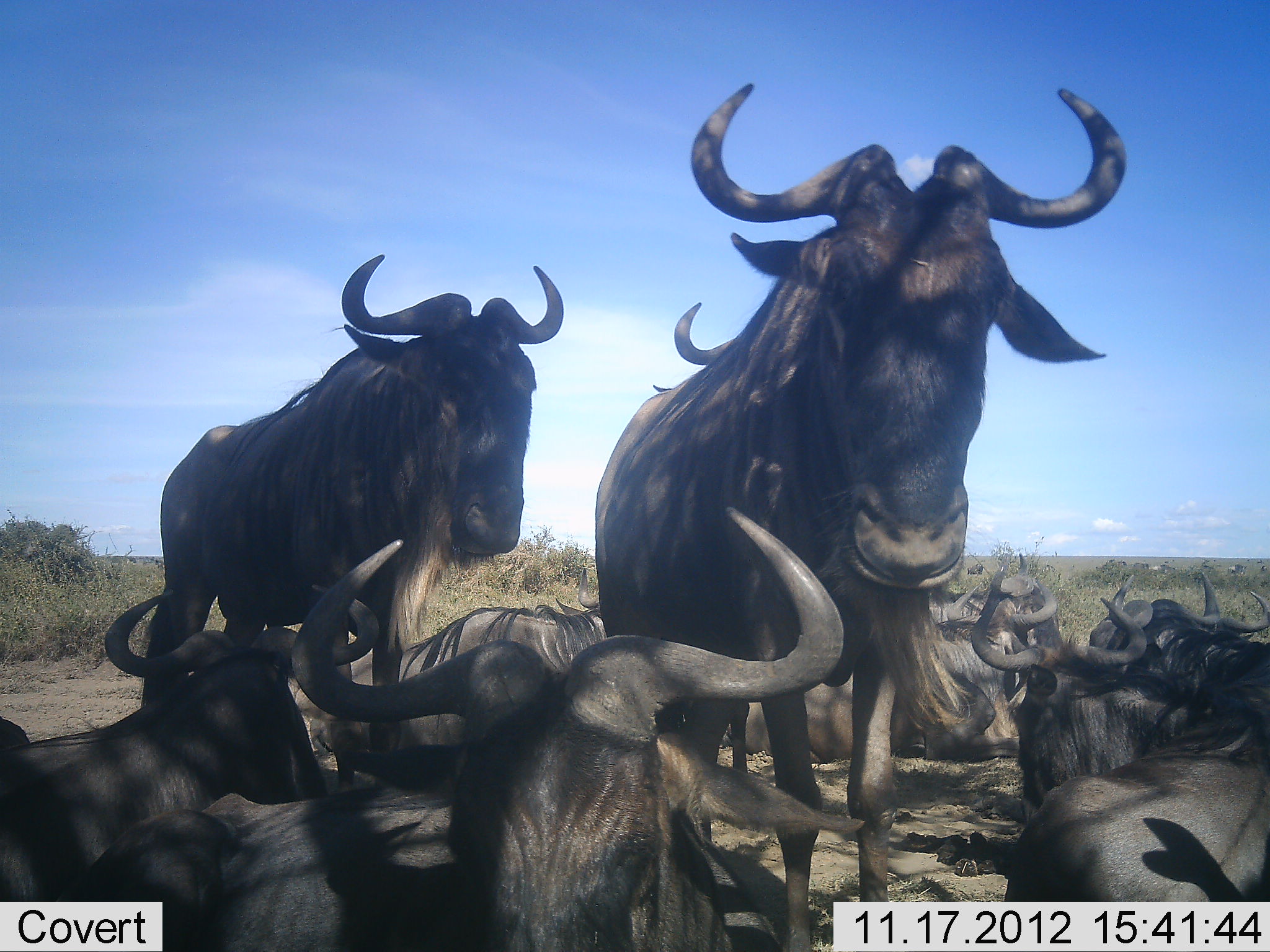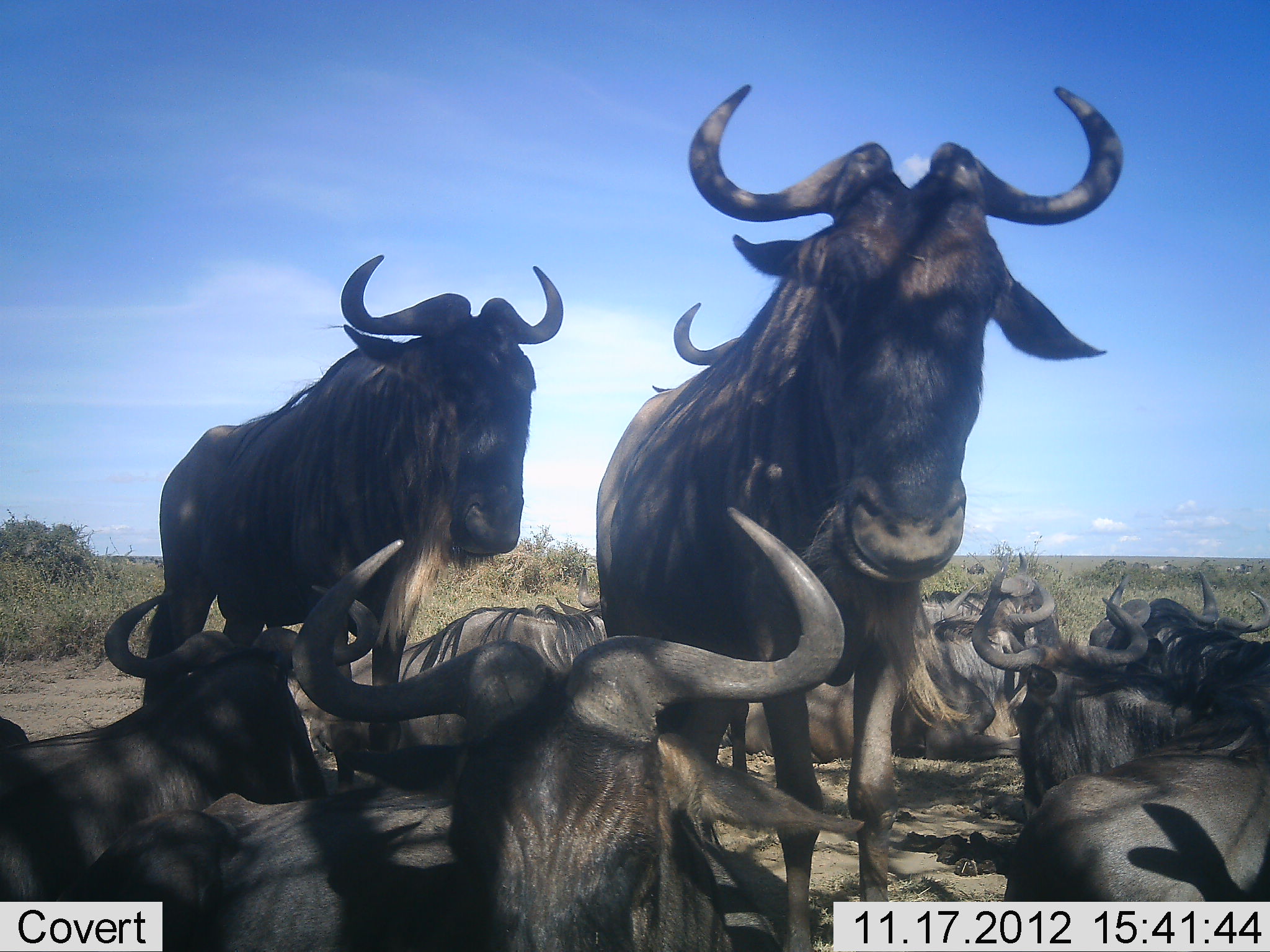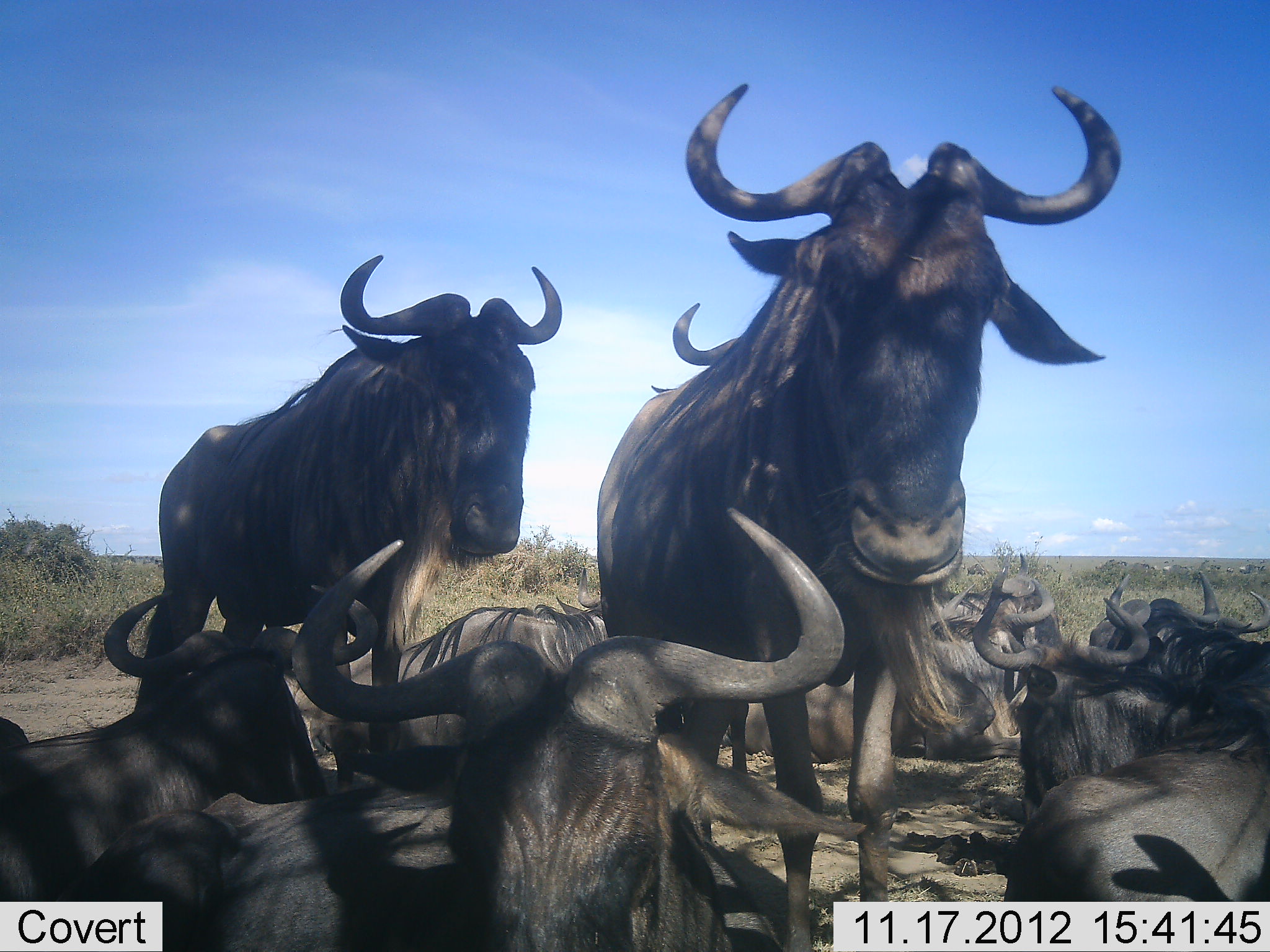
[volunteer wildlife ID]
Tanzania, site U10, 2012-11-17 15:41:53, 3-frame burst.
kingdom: Animalia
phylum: Chordata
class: Mammalia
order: Artiodactyla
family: Bovidae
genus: Connochaetes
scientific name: Connochaetes taurinus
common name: blue wildebeest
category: wildebeest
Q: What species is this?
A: Wildebeest (blue wildebeest) (Connochaetes taurinus).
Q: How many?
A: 11-50.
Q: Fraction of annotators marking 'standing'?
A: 90%.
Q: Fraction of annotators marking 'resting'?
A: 100%.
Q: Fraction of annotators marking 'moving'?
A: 10%.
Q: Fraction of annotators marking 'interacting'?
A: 0%.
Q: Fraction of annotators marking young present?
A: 0%.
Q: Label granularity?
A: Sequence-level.